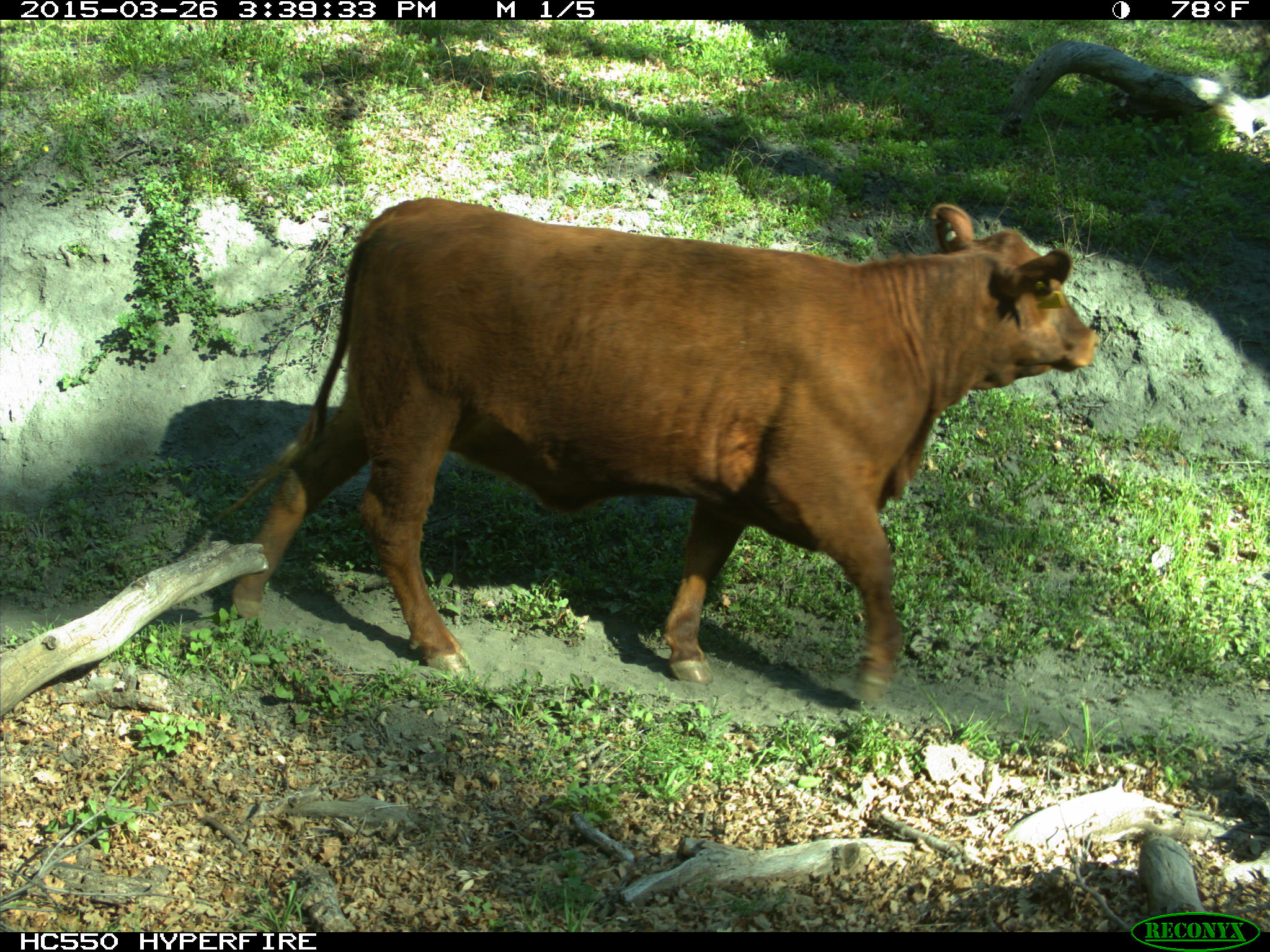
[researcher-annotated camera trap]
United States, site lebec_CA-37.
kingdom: Animalia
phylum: Chordata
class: Mammalia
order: Artiodactyla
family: Bovidae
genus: Bos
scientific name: Bos taurus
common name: domestic cow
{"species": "Bos taurus (domestic cow)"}